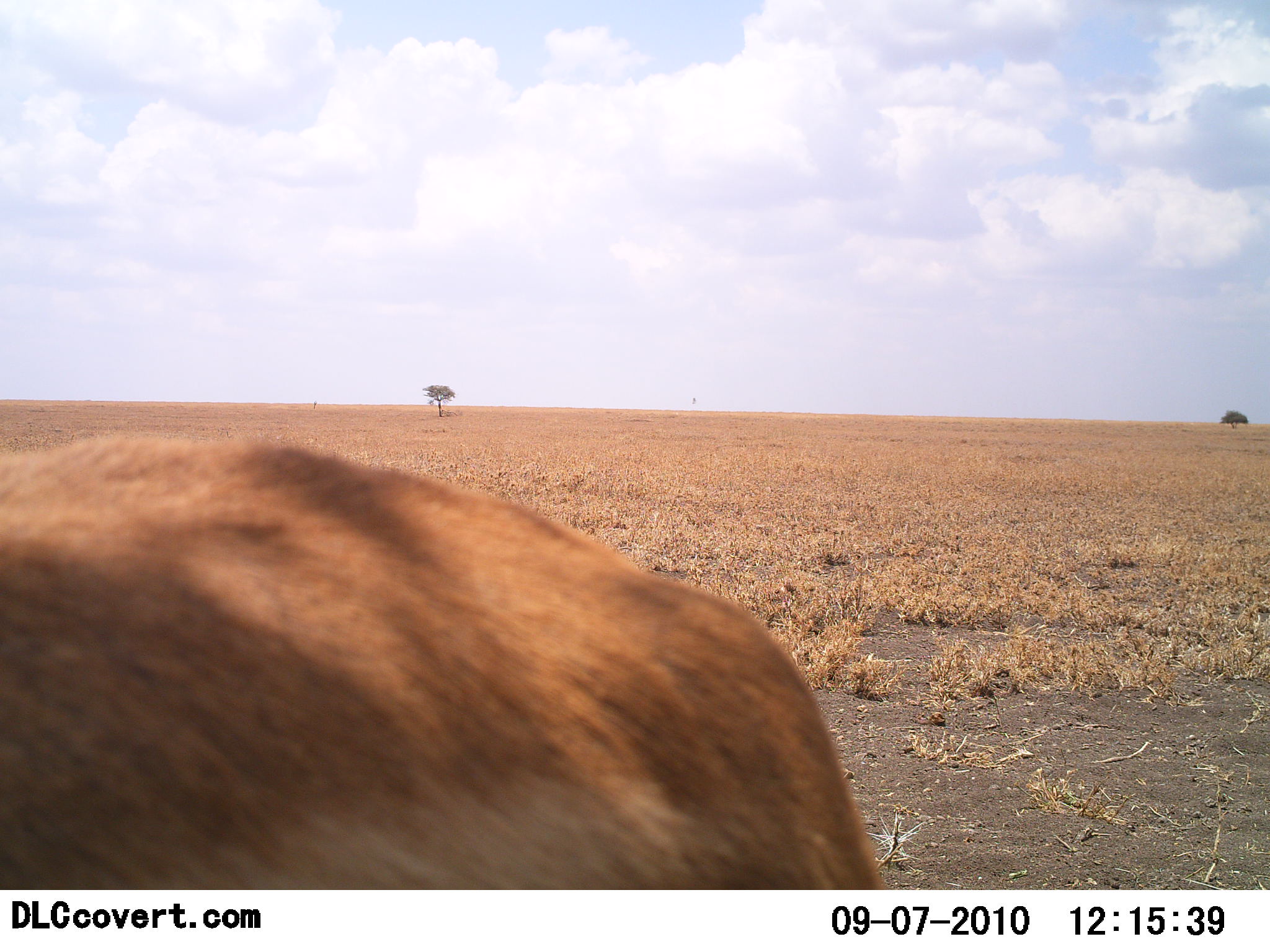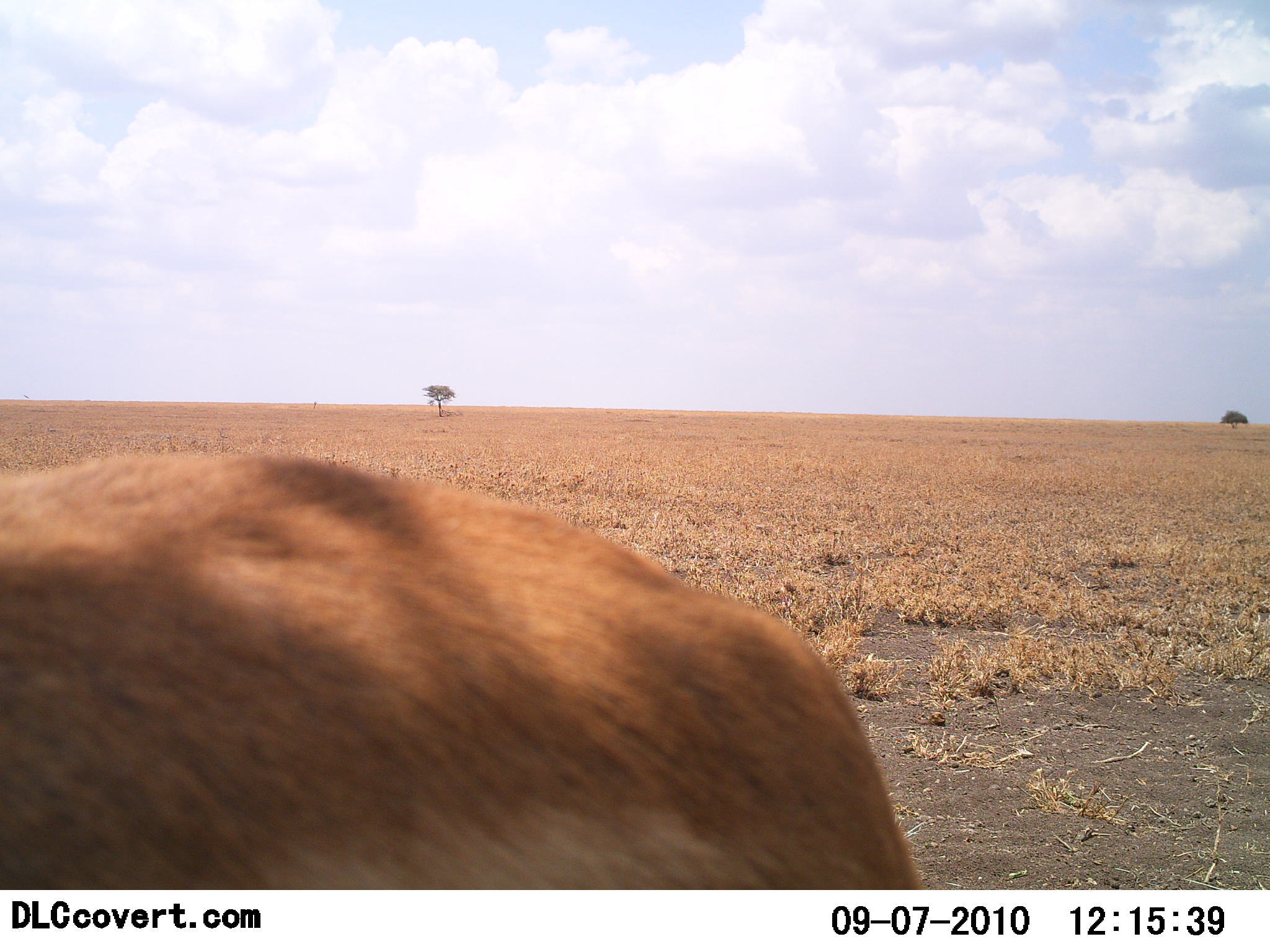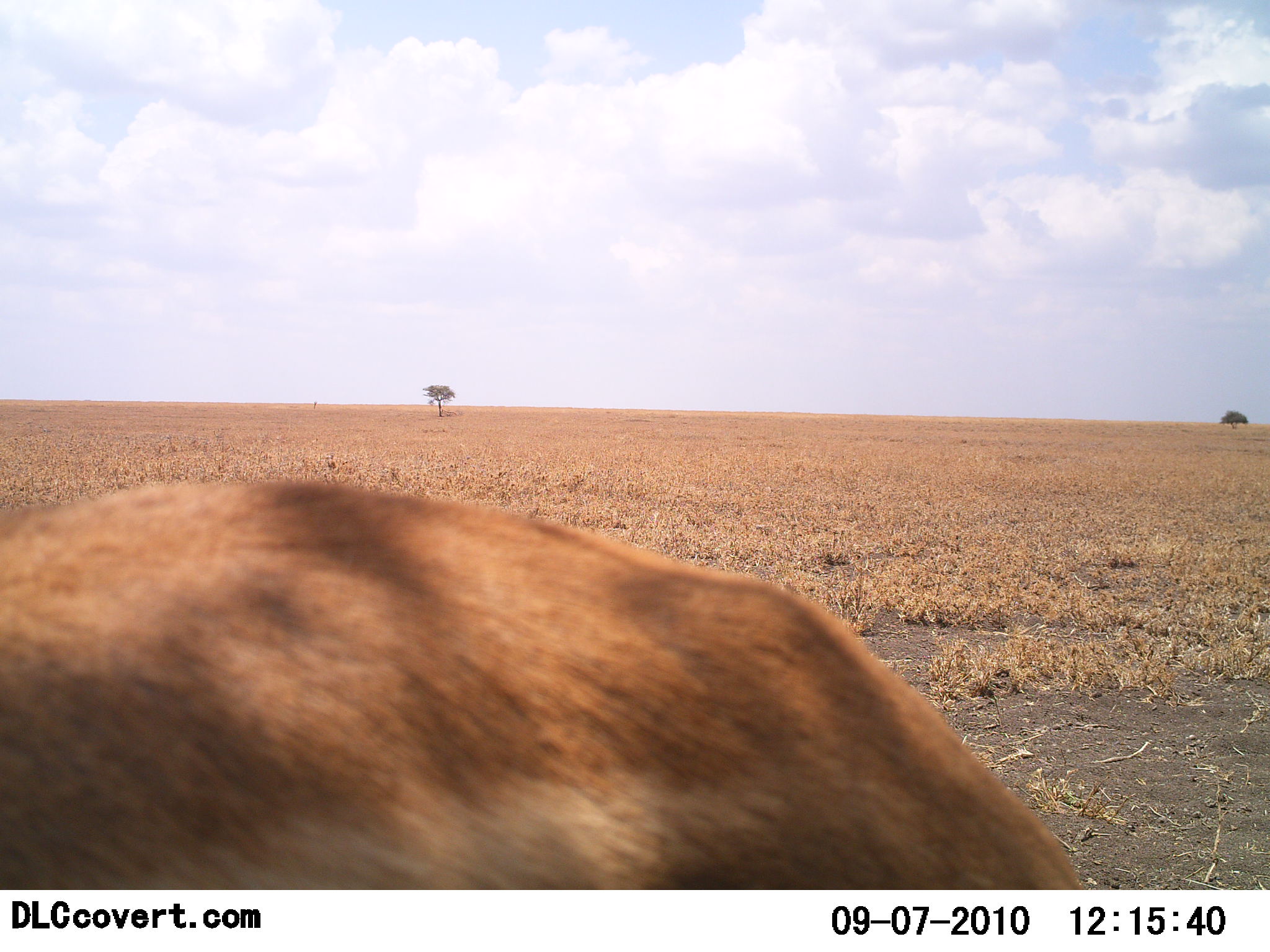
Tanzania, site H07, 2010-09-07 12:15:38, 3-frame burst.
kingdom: Animalia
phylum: Chordata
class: Mammalia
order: Artiodactyla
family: Bovidae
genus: Nanger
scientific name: Nanger granti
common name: grant's gazelle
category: gazellegrants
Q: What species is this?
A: Gazellegrants (grant's gazelle) (Nanger granti).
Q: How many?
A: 1.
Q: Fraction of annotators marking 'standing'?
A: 100%.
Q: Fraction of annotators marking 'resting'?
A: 0%.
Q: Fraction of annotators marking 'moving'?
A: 0%.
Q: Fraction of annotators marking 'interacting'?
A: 0%.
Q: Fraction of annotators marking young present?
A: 0%.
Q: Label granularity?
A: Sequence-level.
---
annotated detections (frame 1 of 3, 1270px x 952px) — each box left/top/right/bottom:
animal: 0/437/889/891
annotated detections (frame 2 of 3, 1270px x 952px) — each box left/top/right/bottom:
animal: 0/450/923/889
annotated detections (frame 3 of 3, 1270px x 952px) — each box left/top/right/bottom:
animal: 0/478/1085/890